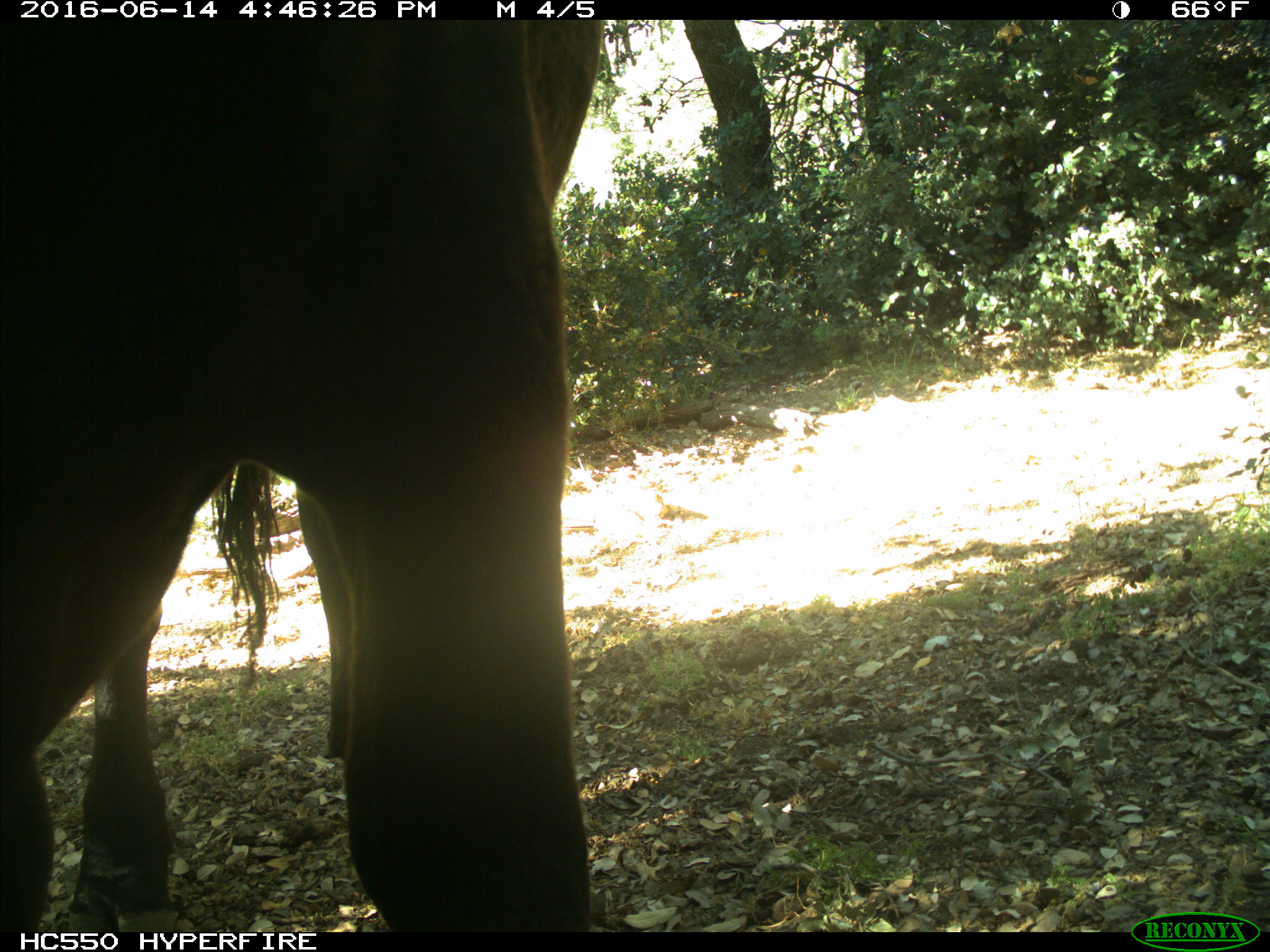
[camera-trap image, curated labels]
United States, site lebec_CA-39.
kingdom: Animalia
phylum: Chordata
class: Mammalia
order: Artiodactyla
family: Bovidae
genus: Bos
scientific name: Bos taurus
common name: domestic cow